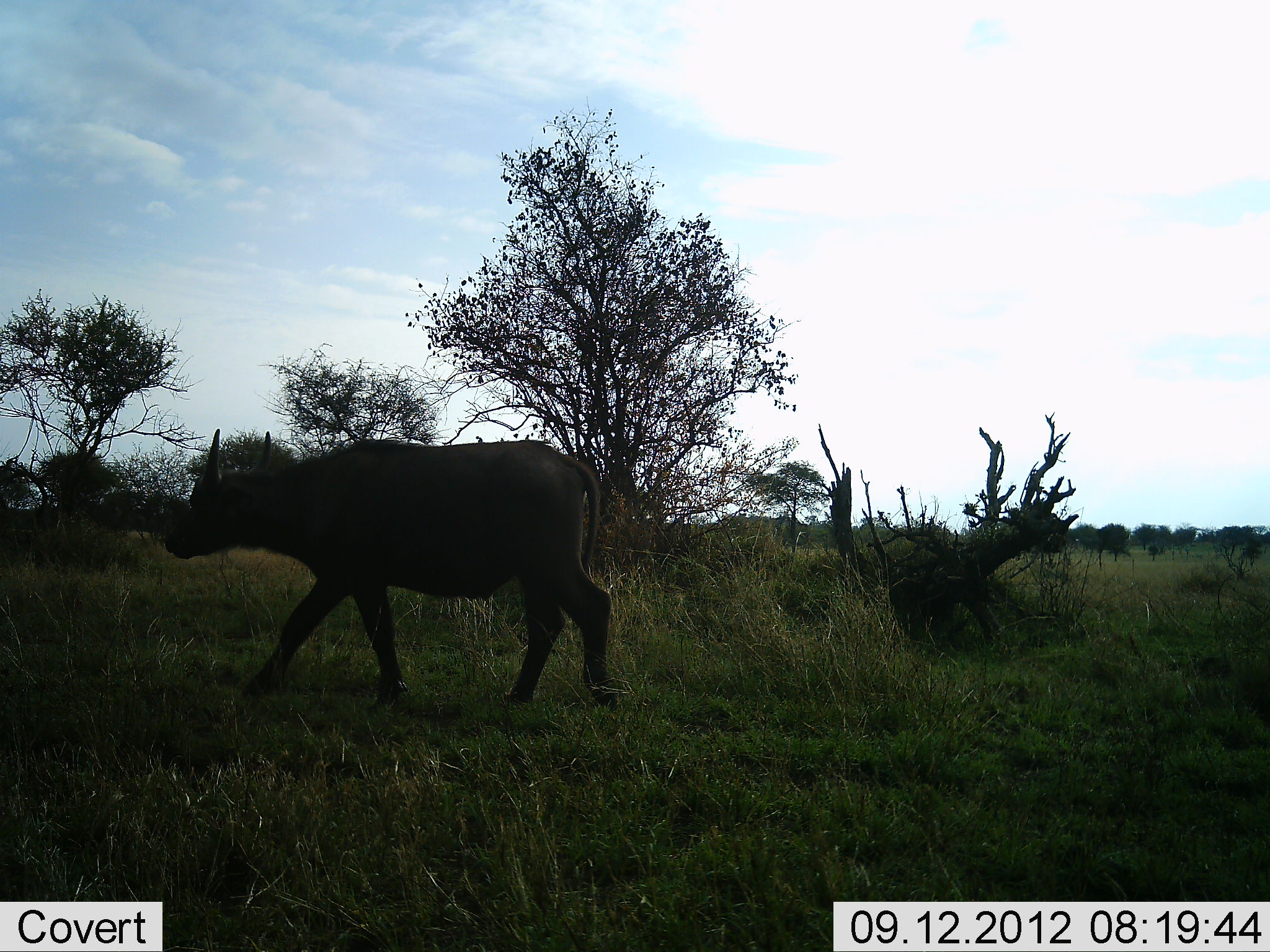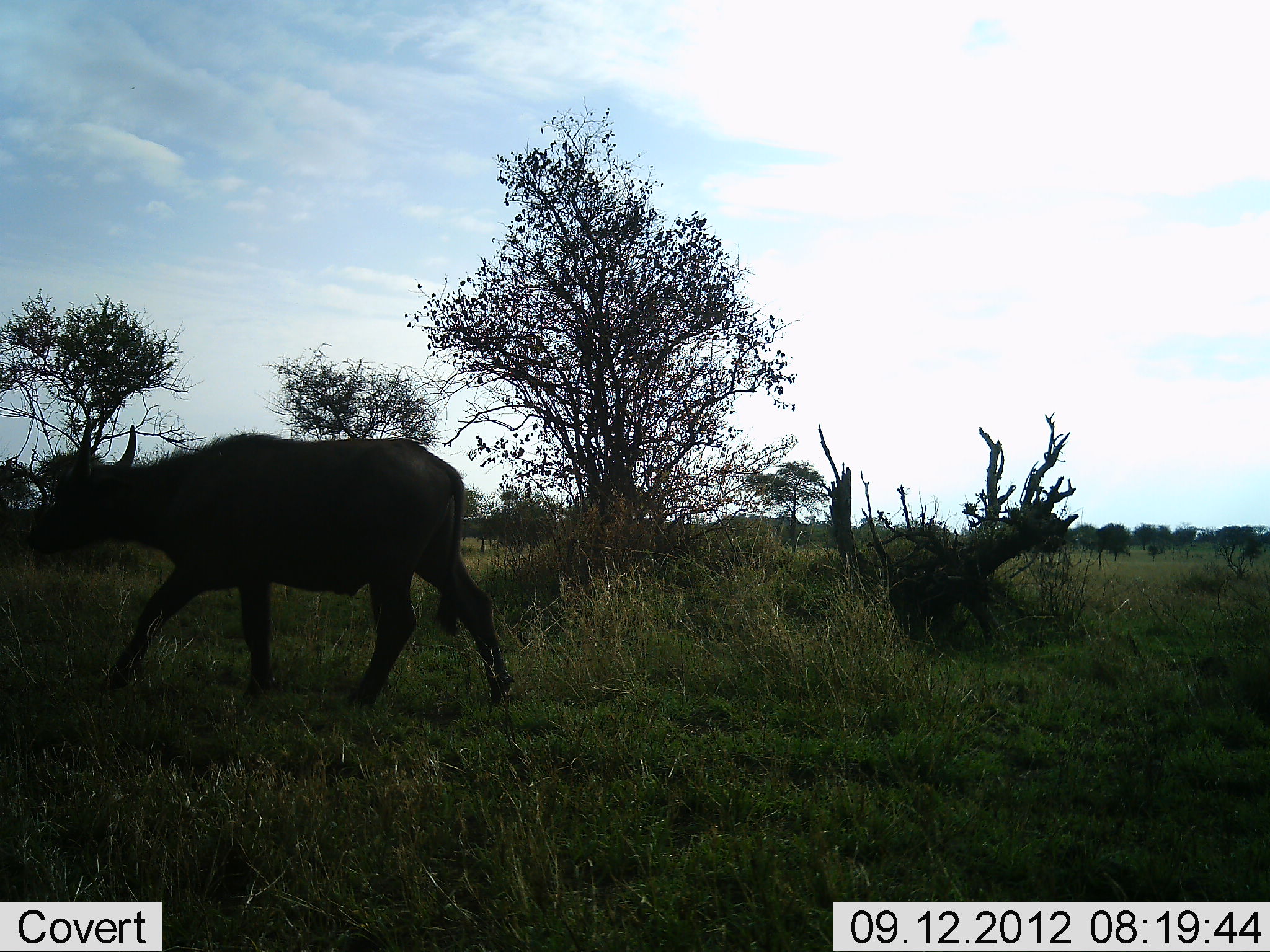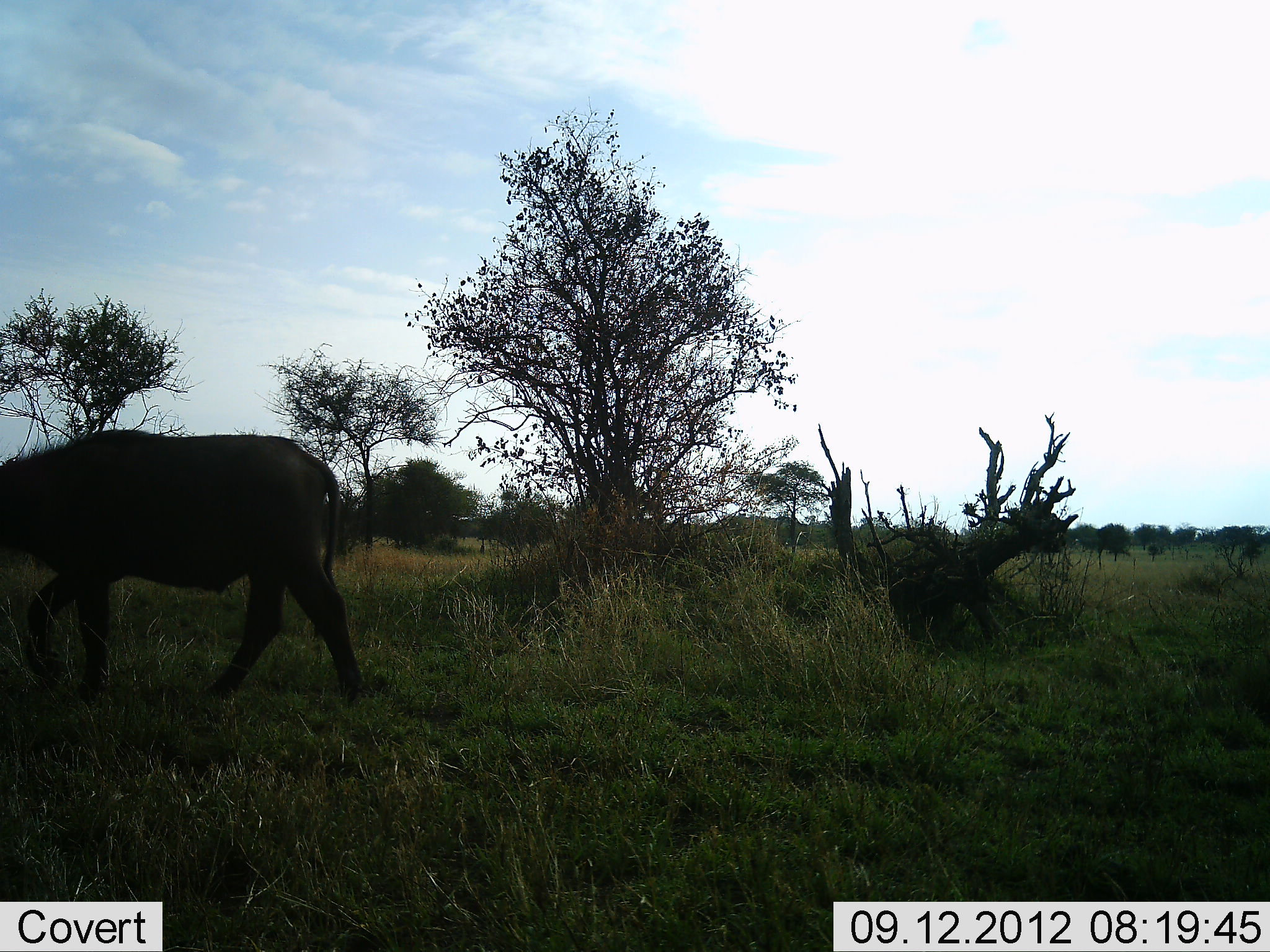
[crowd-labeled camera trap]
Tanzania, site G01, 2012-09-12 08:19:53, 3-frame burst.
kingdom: Animalia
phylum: Chordata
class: Mammalia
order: Artiodactyla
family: Bovidae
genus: Syncerus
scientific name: Syncerus caffer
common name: cape buffalo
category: buffalo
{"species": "buffalo (cape buffalo) (Syncerus caffer)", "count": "1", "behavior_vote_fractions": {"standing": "0%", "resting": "0%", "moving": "90%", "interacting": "0%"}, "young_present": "10%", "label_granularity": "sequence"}